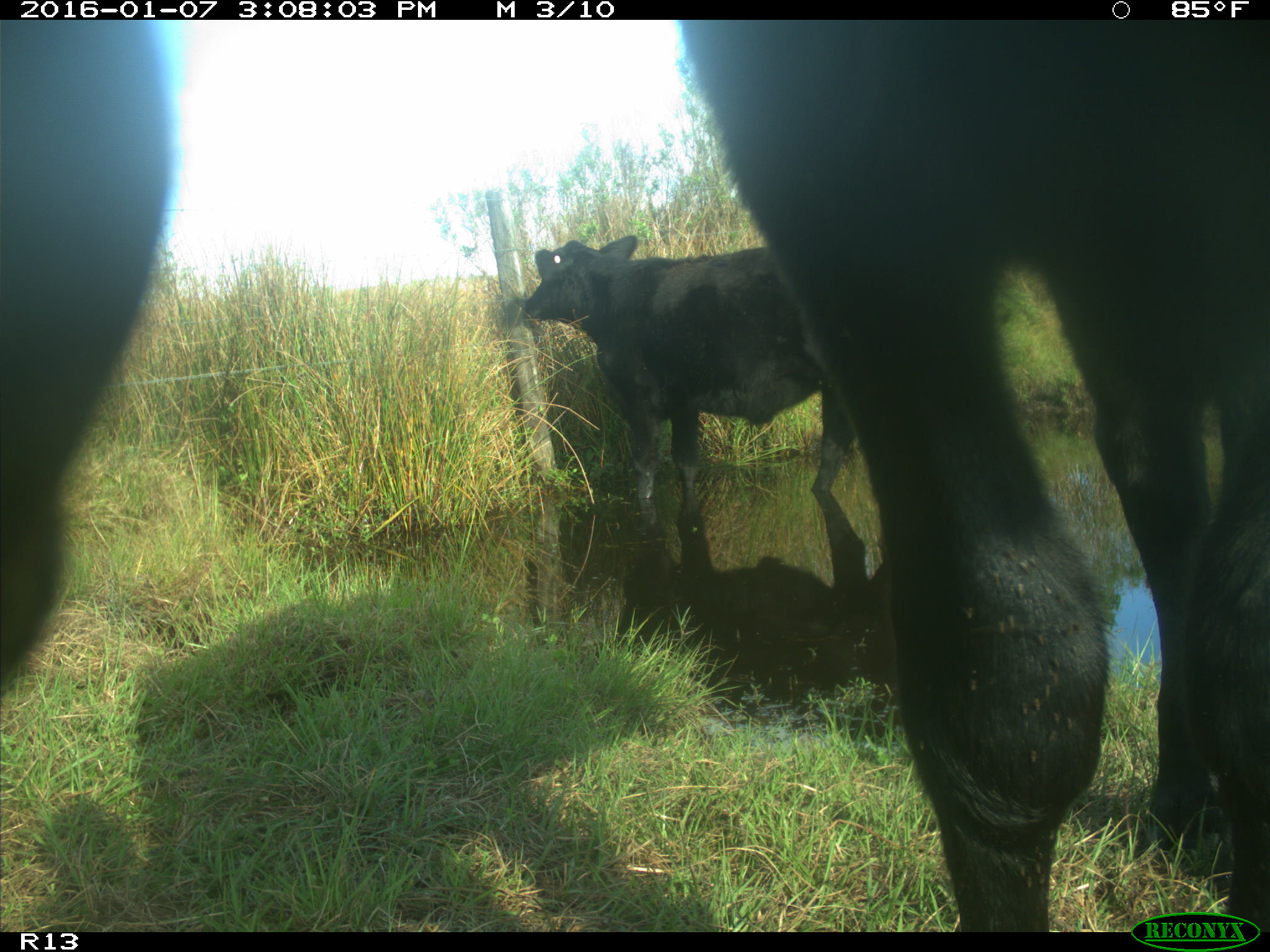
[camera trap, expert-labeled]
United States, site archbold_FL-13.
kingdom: Animalia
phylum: Chordata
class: Mammalia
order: Artiodactyla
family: Bovidae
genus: Bos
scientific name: Bos taurus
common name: domestic cow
Bos taurus (domestic cow).